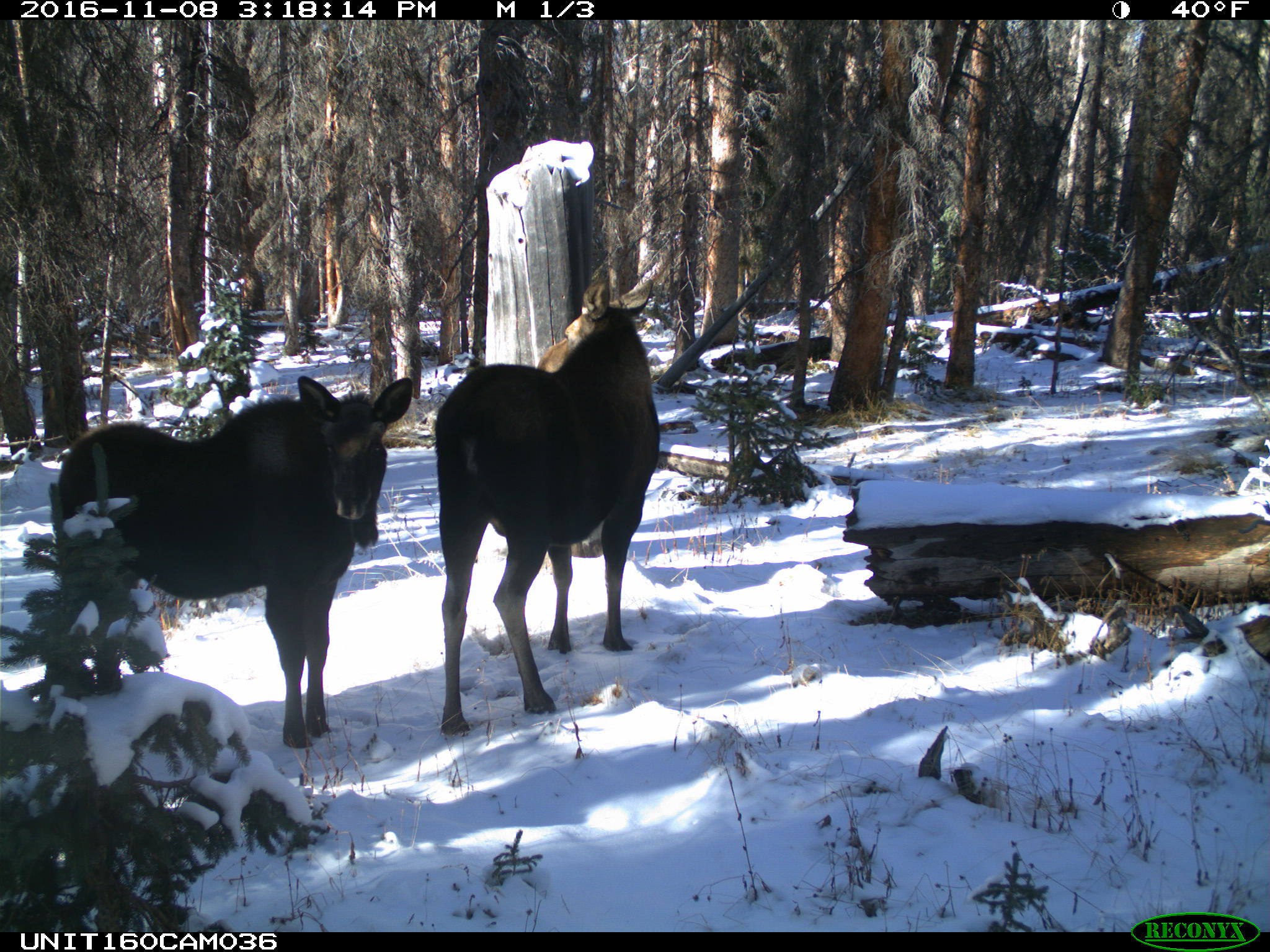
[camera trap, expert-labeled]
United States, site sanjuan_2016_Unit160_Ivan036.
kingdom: Animalia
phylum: Chordata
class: Mammalia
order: Artiodactyla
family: Cervidae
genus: Alces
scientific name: Alces alces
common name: moose